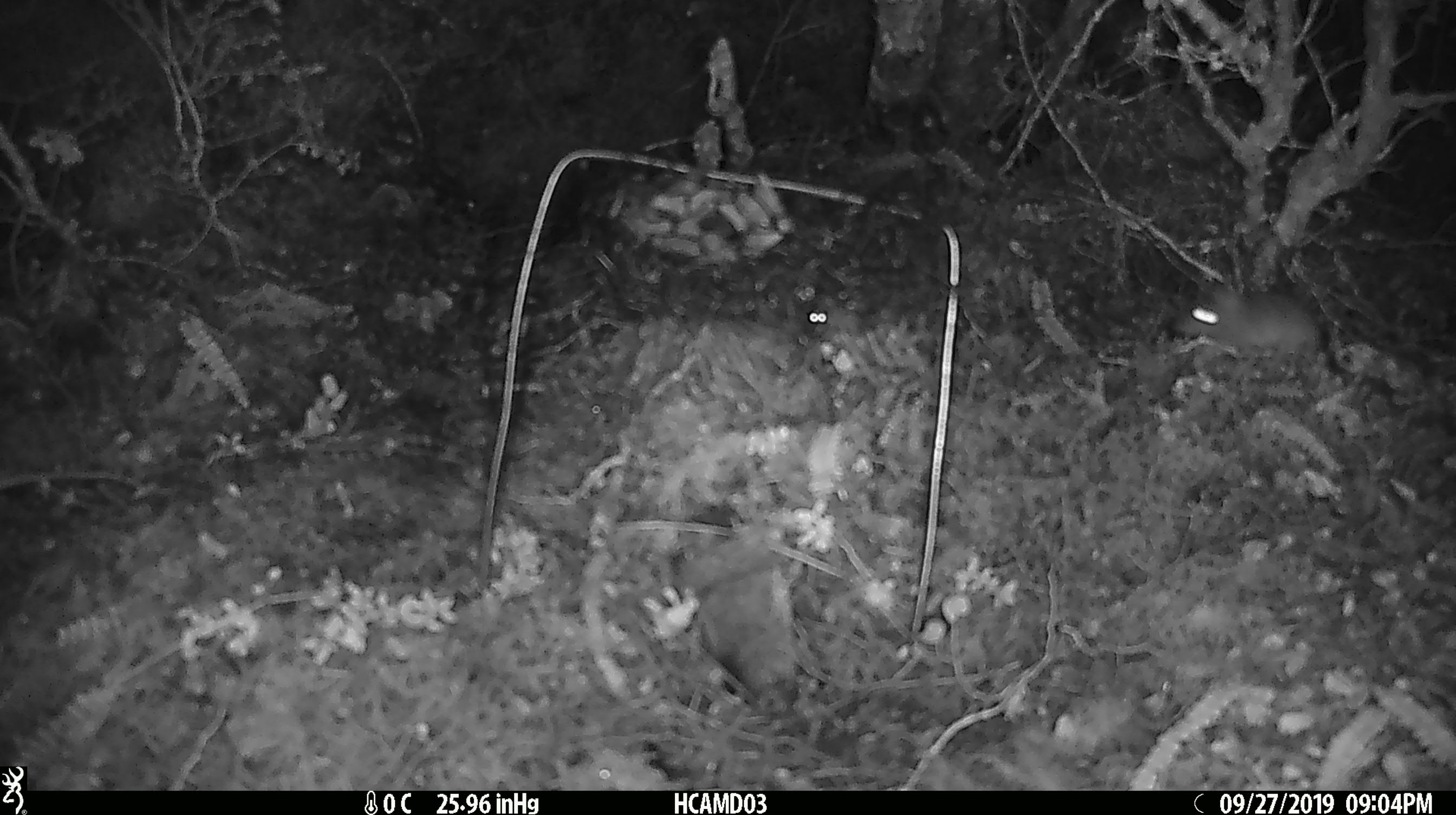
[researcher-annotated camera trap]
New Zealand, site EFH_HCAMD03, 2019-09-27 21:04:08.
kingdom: Animalia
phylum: Chordata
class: Mammalia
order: Rodentia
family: Muridae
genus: Mus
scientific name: Mus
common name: mouse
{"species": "mouse (Mus)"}